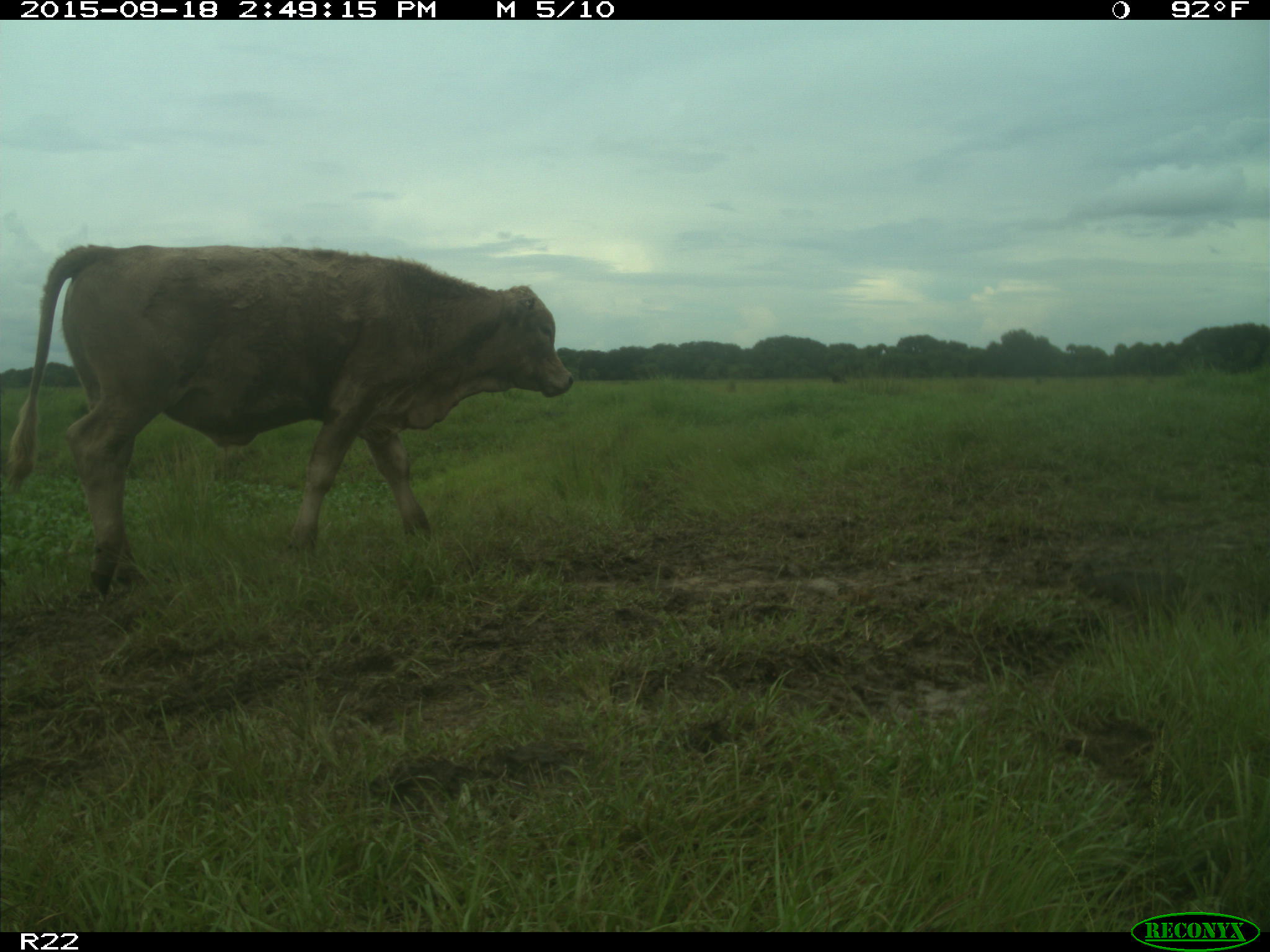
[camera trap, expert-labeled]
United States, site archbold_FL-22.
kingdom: Animalia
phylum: Chordata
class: Mammalia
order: Artiodactyla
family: Bovidae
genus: Bos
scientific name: Bos taurus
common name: domestic cow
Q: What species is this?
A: Bos taurus (domestic cow).